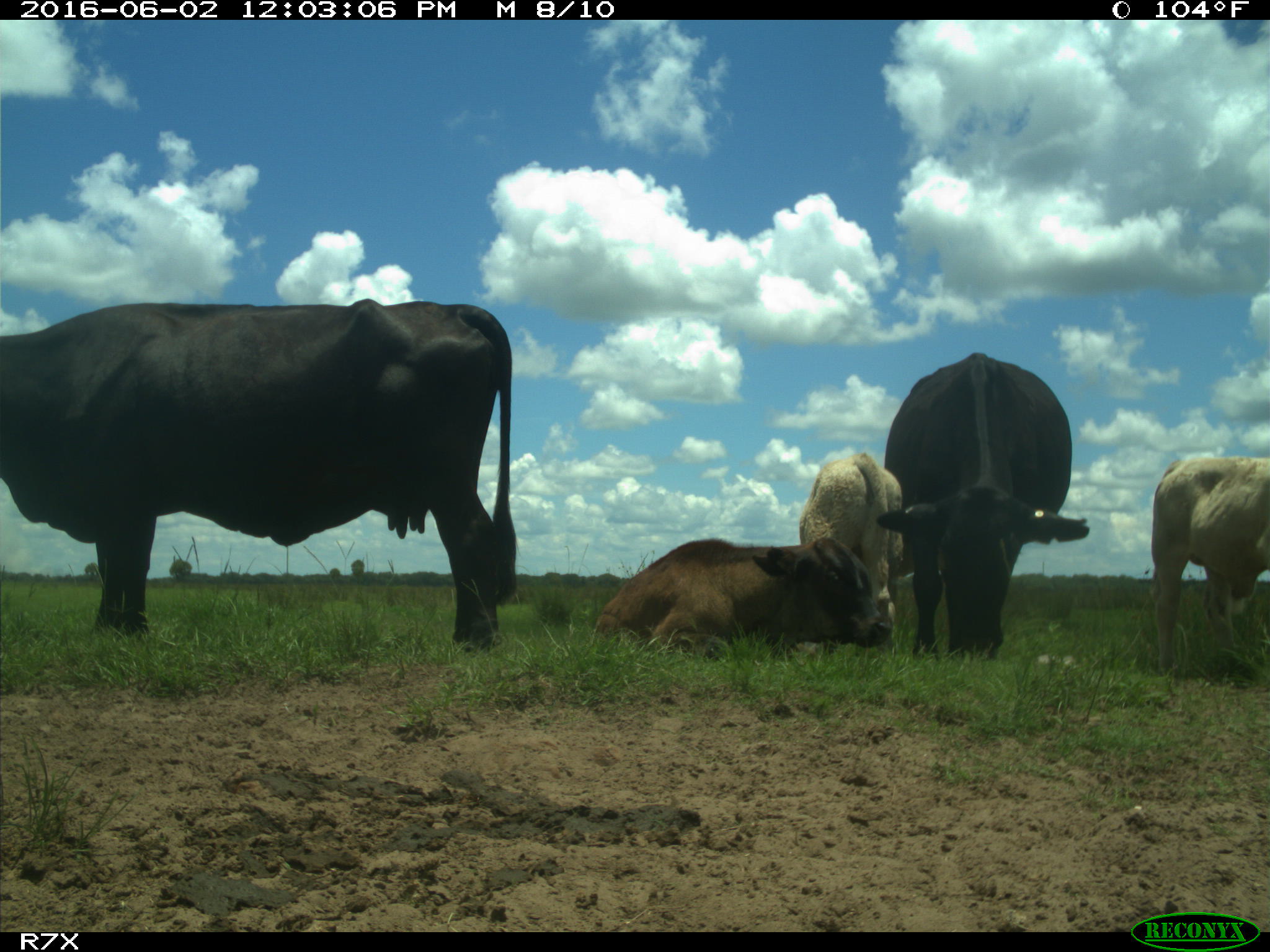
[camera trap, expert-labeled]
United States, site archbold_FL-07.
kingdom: Animalia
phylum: Chordata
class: Mammalia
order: Artiodactyla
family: Bovidae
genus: Bos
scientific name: Bos taurus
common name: domestic cow